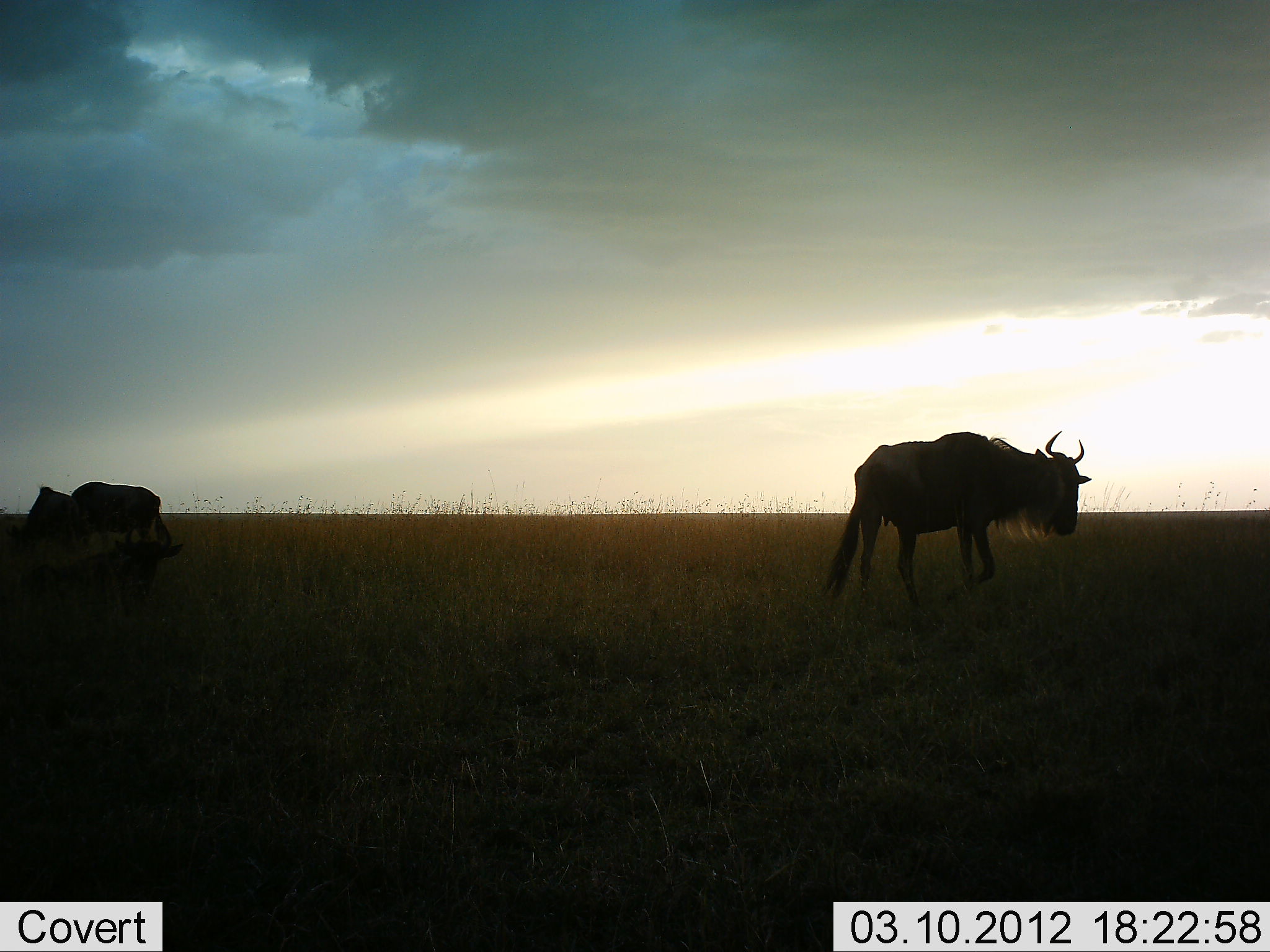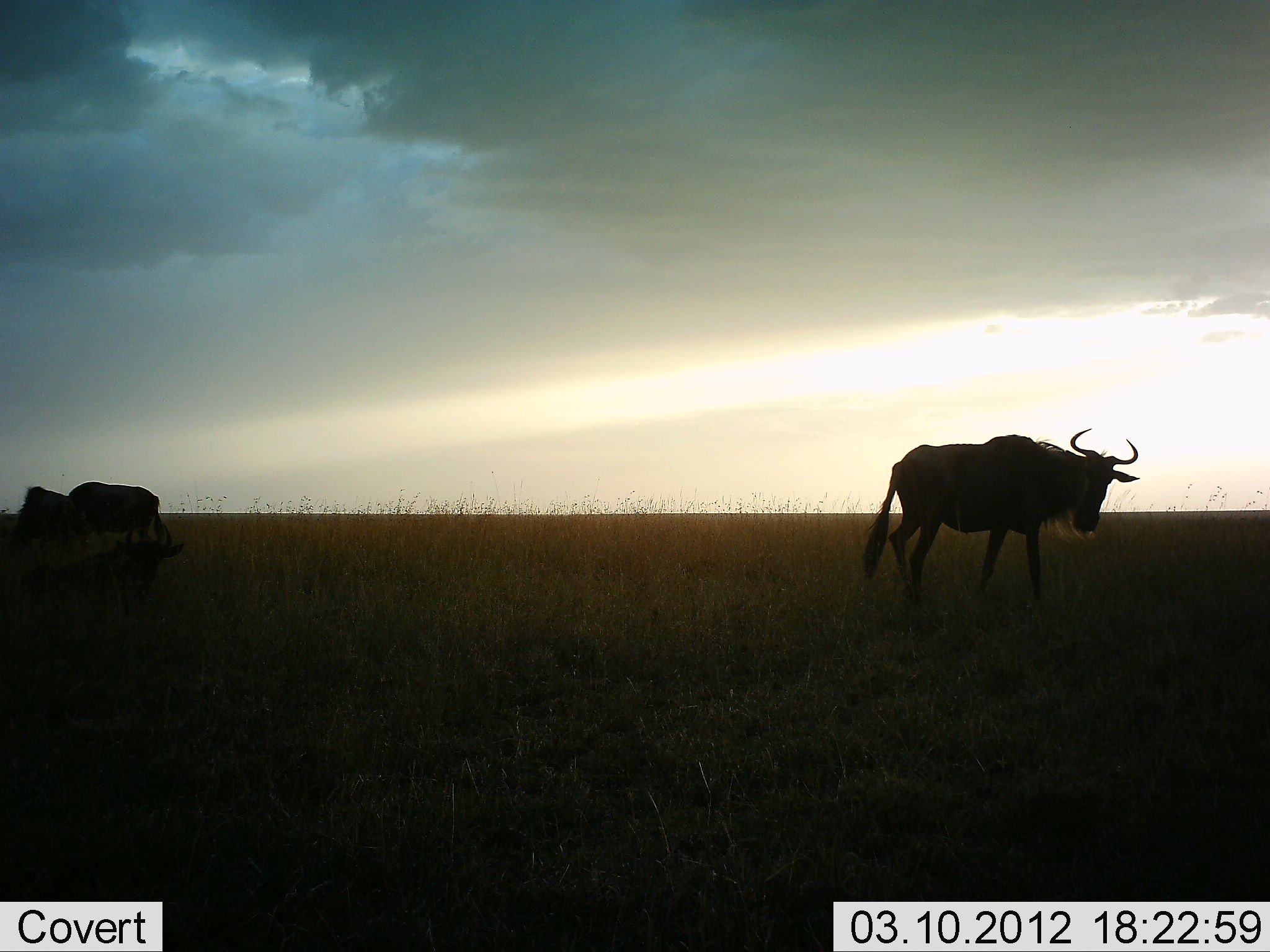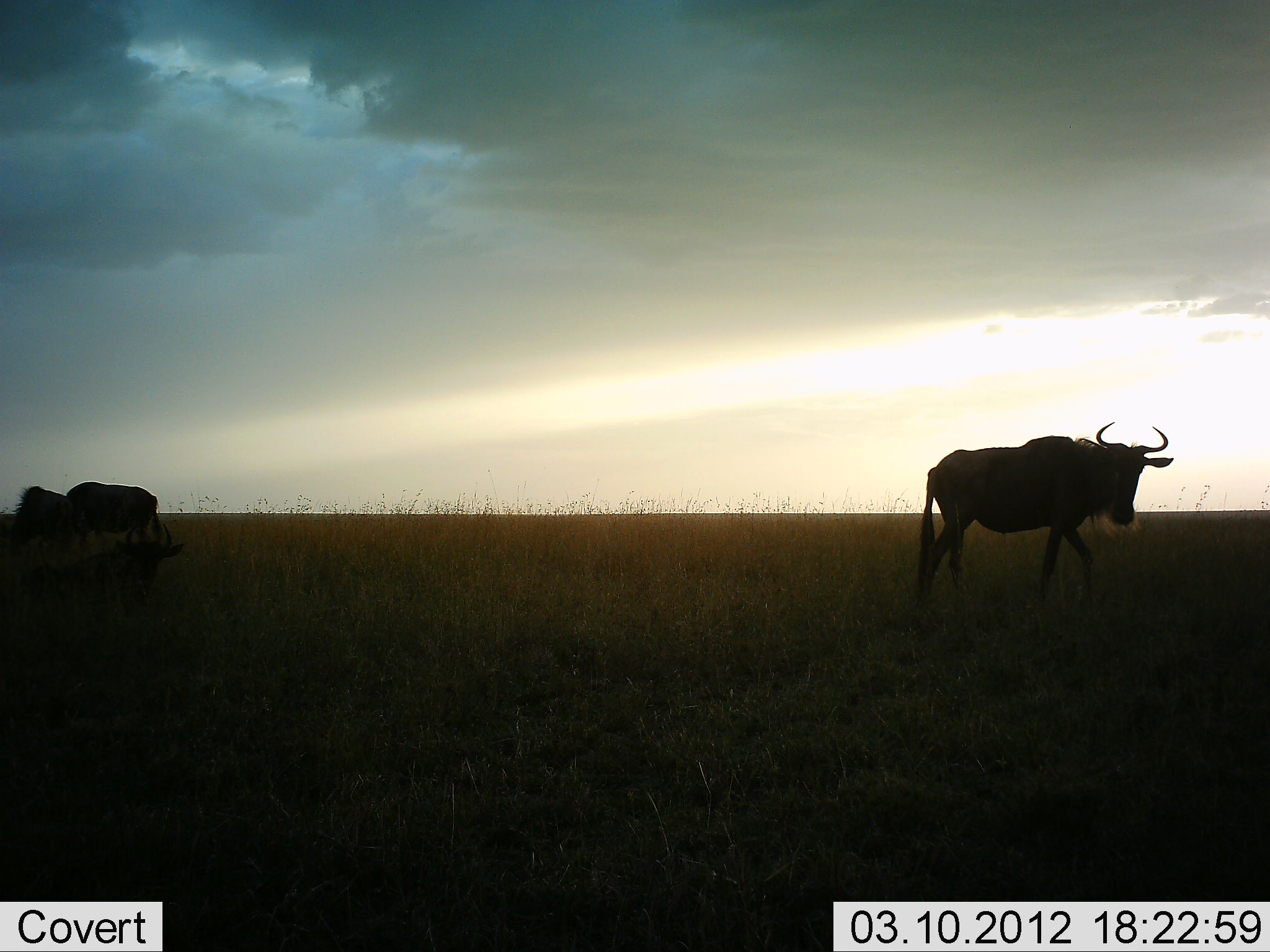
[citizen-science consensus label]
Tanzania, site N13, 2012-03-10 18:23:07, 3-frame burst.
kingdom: Animalia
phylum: Chordata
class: Mammalia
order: Artiodactyla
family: Bovidae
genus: Connochaetes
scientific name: Connochaetes taurinus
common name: blue wildebeest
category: wildebeest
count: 3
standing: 39%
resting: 45%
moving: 73%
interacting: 3%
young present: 0%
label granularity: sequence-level